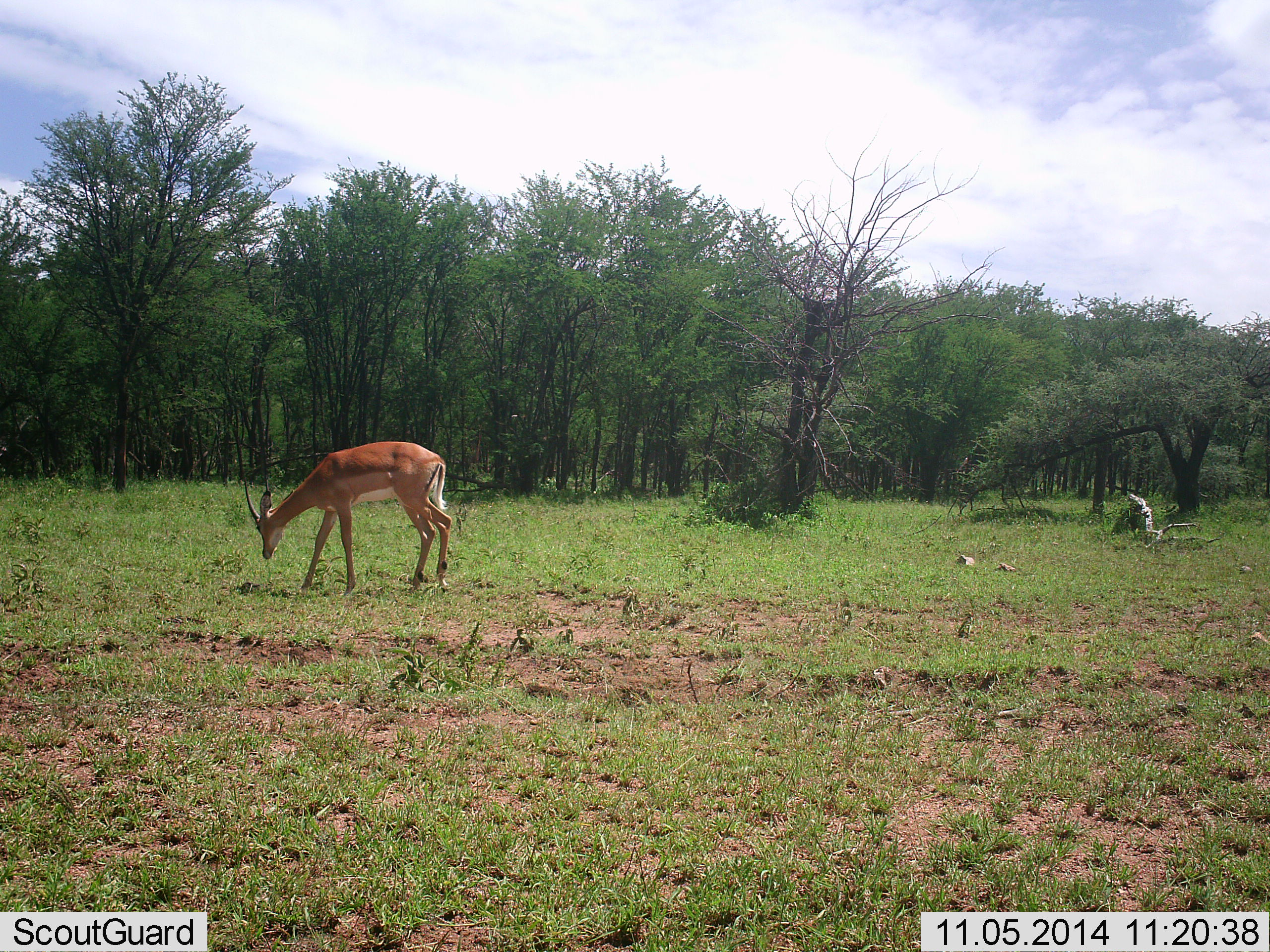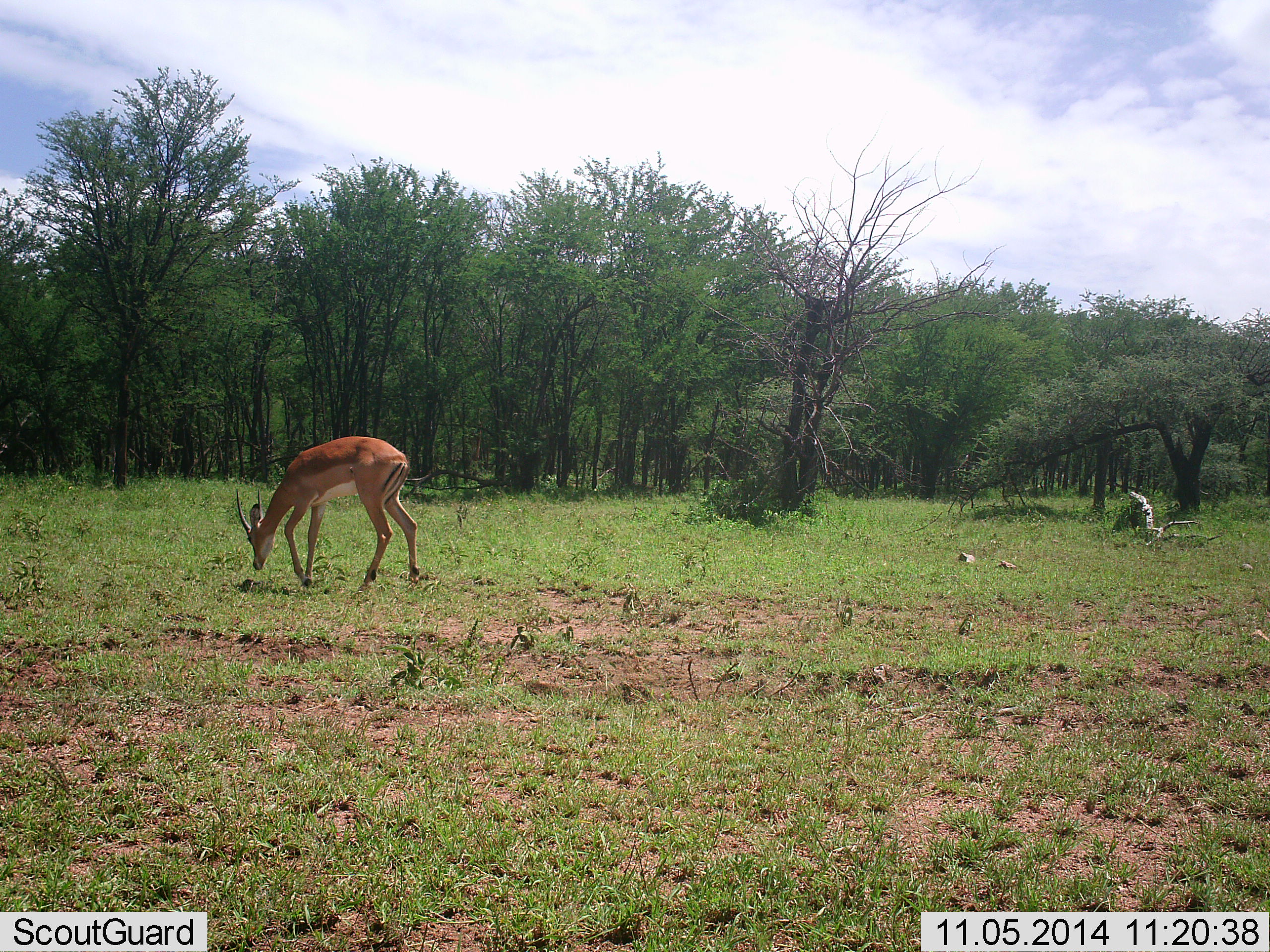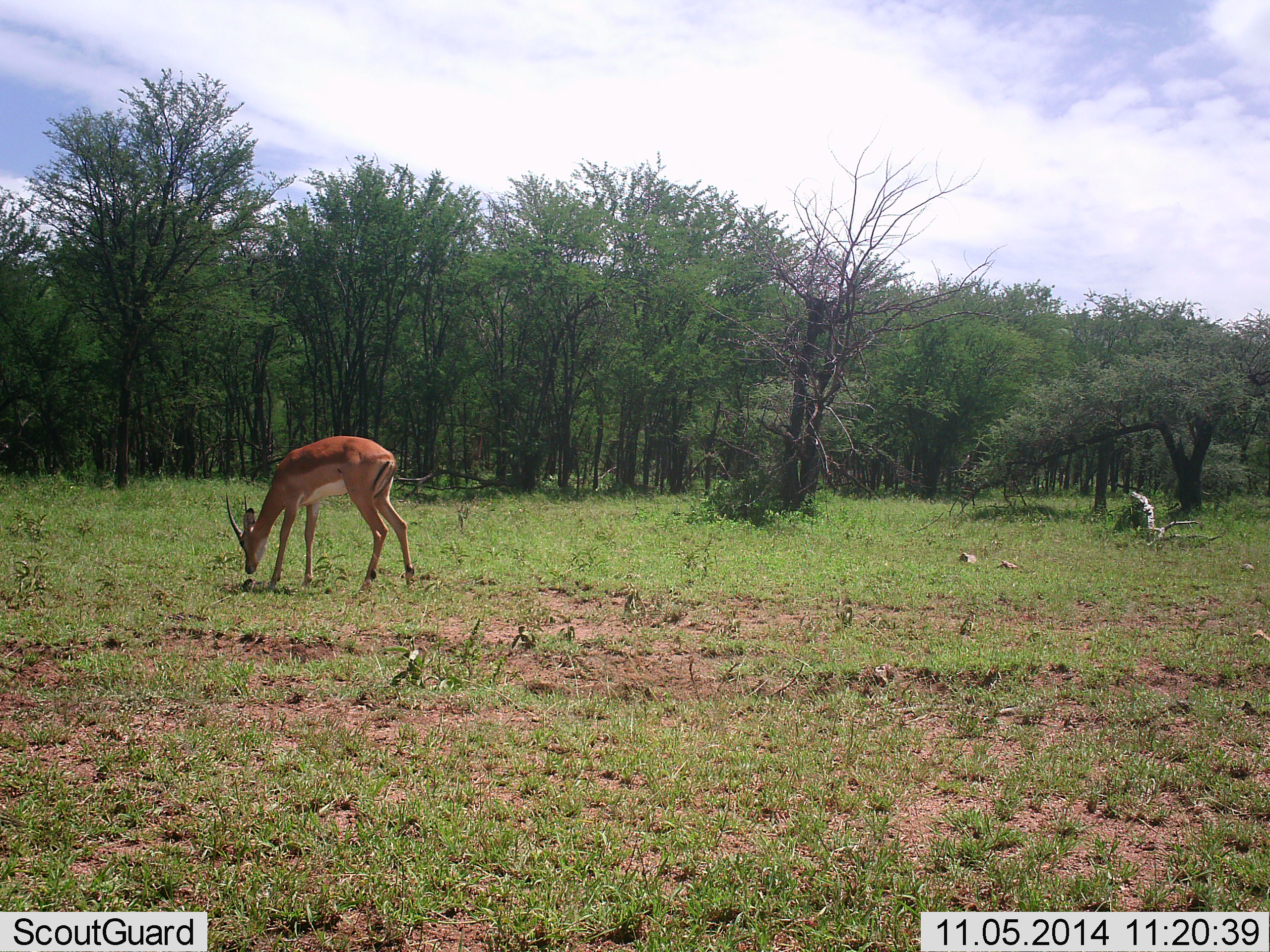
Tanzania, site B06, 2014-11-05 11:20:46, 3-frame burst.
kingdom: Animalia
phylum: Chordata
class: Mammalia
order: Artiodactyla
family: Bovidae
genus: Aepyceros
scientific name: Aepyceros melampus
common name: impala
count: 1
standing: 10%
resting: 0%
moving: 30%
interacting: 0%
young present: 0%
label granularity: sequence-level